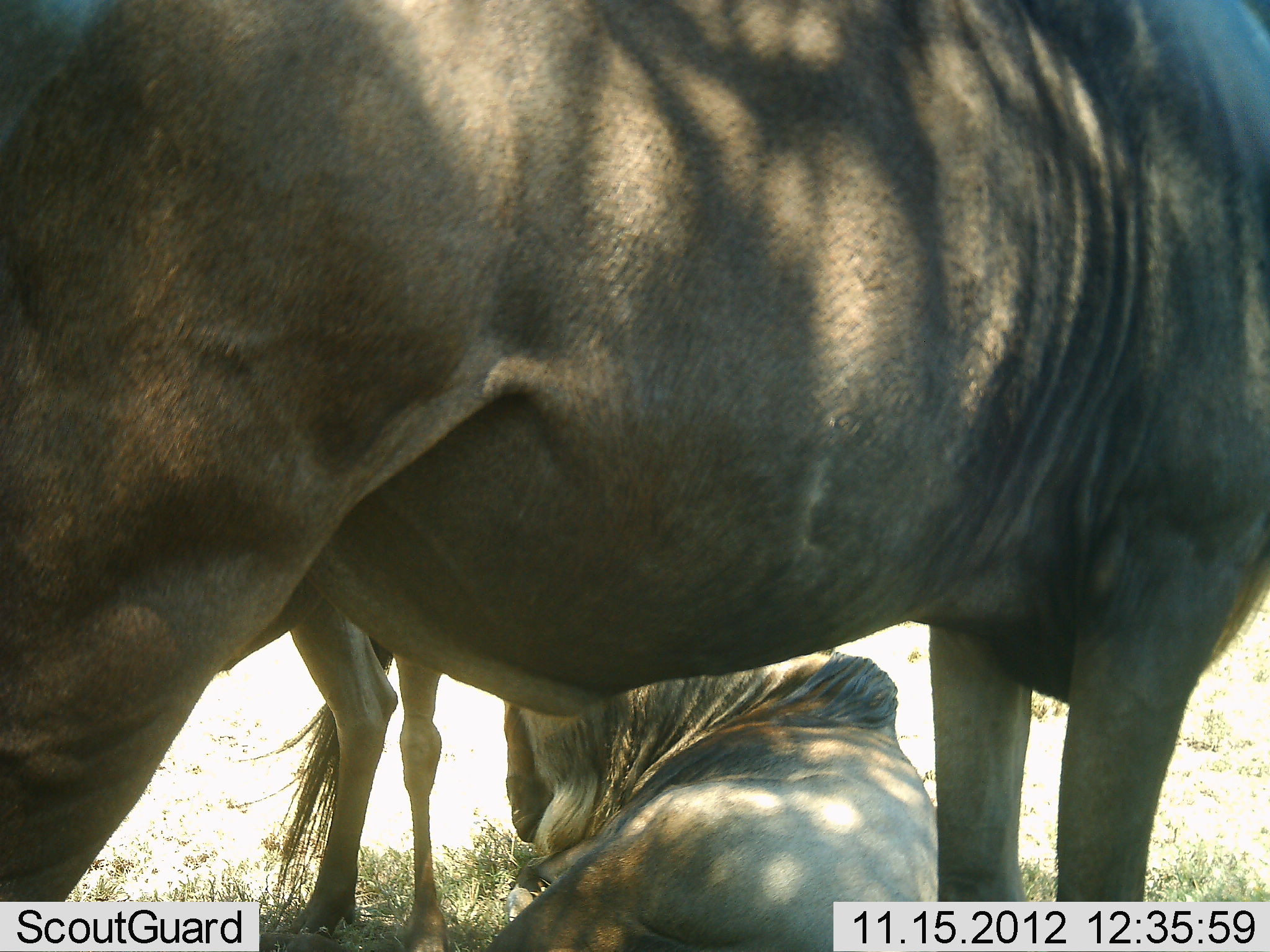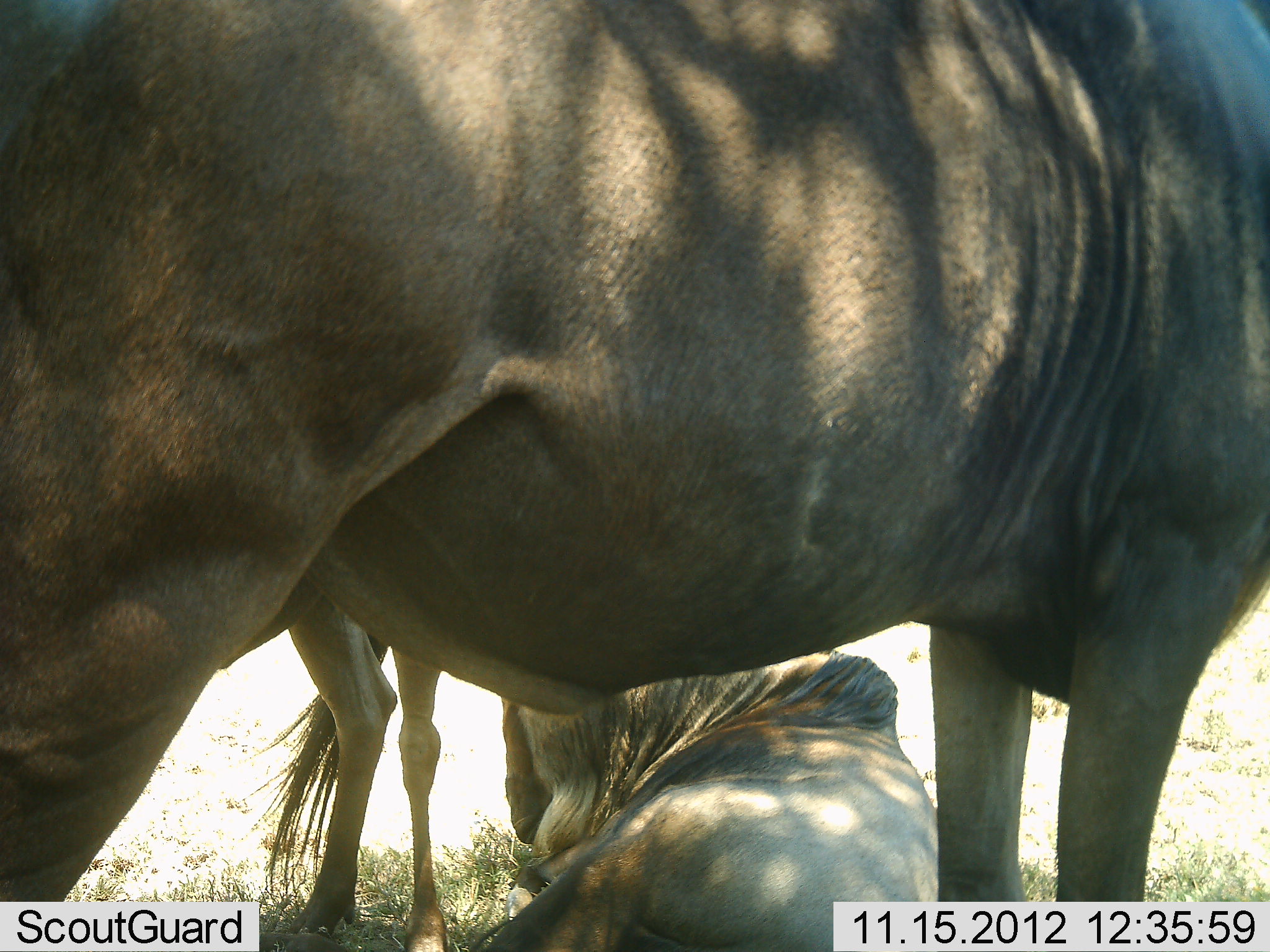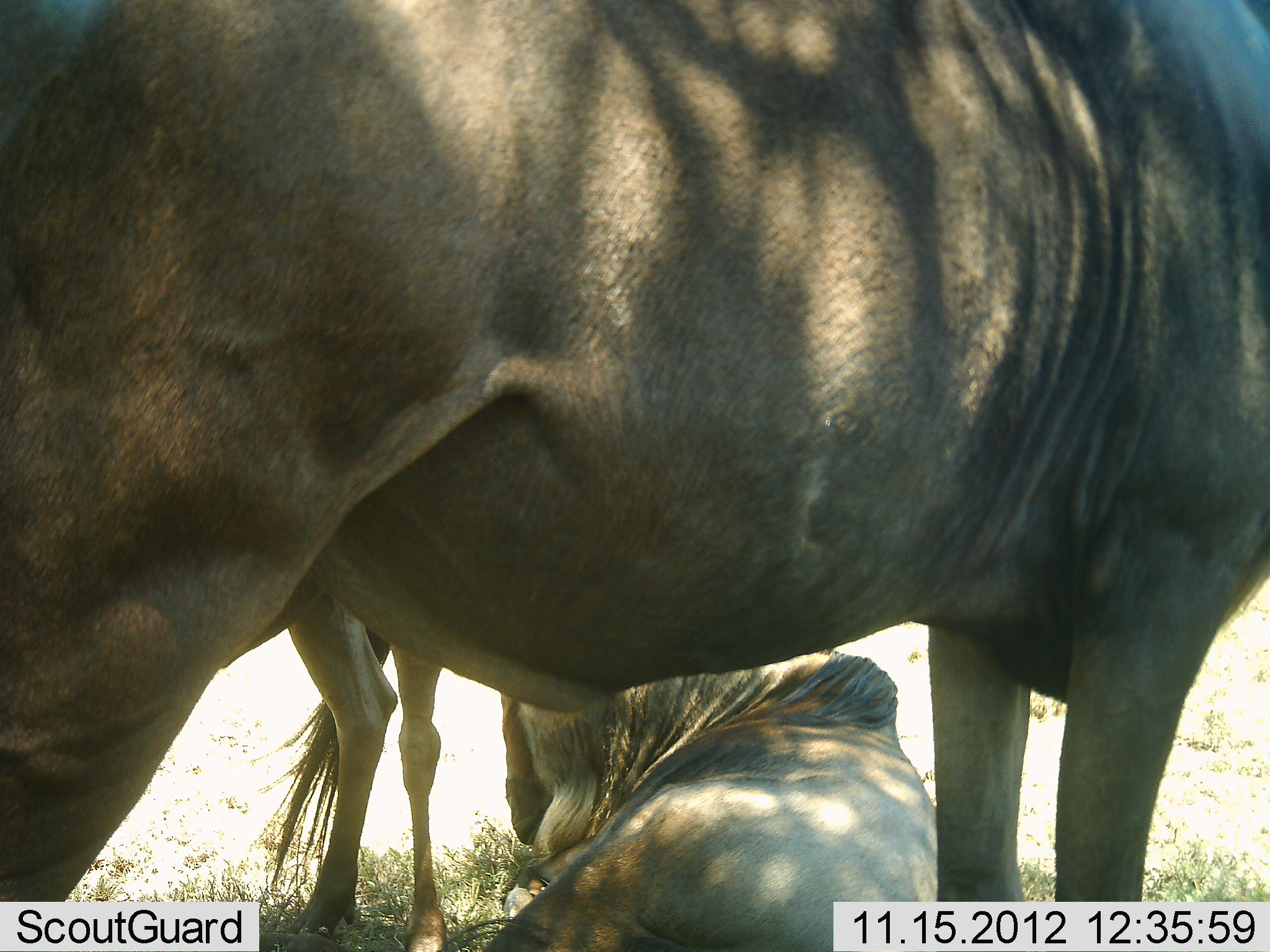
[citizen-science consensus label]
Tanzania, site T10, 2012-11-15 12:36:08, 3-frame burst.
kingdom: Animalia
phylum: Chordata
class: Mammalia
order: Artiodactyla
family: Bovidae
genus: Connochaetes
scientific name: Connochaetes taurinus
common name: blue wildebeest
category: wildebeest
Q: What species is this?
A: Wildebeest (blue wildebeest) (Connochaetes taurinus).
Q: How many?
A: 3.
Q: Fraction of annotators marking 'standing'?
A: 90%.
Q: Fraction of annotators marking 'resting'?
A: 90%.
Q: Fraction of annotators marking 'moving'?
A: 0%.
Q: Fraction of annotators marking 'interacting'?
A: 0%.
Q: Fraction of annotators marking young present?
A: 10%.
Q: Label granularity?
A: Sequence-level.